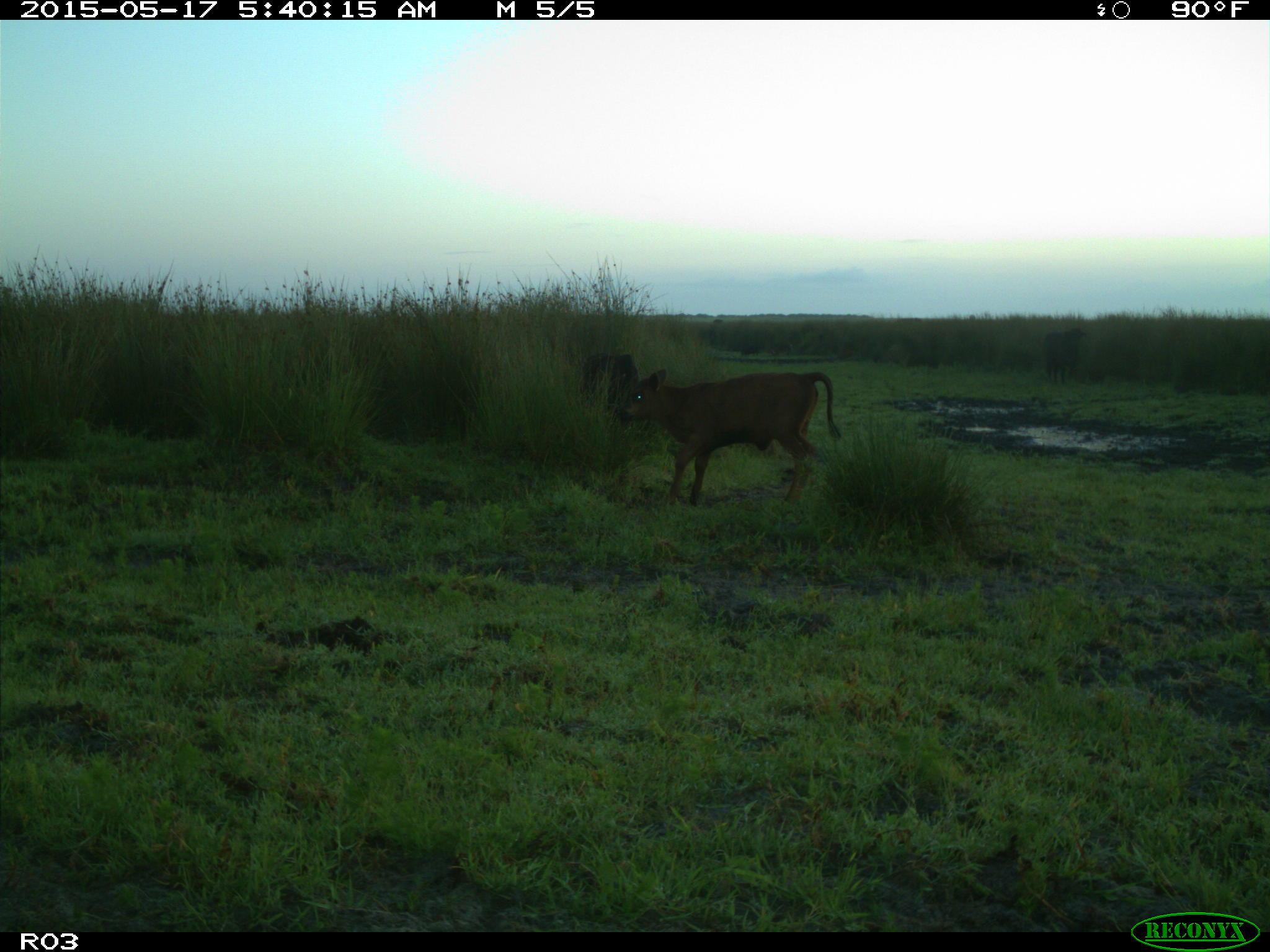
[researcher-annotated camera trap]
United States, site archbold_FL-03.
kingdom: Animalia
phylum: Chordata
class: Mammalia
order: Artiodactyla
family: Bovidae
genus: Bos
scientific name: Bos taurus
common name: domestic cow